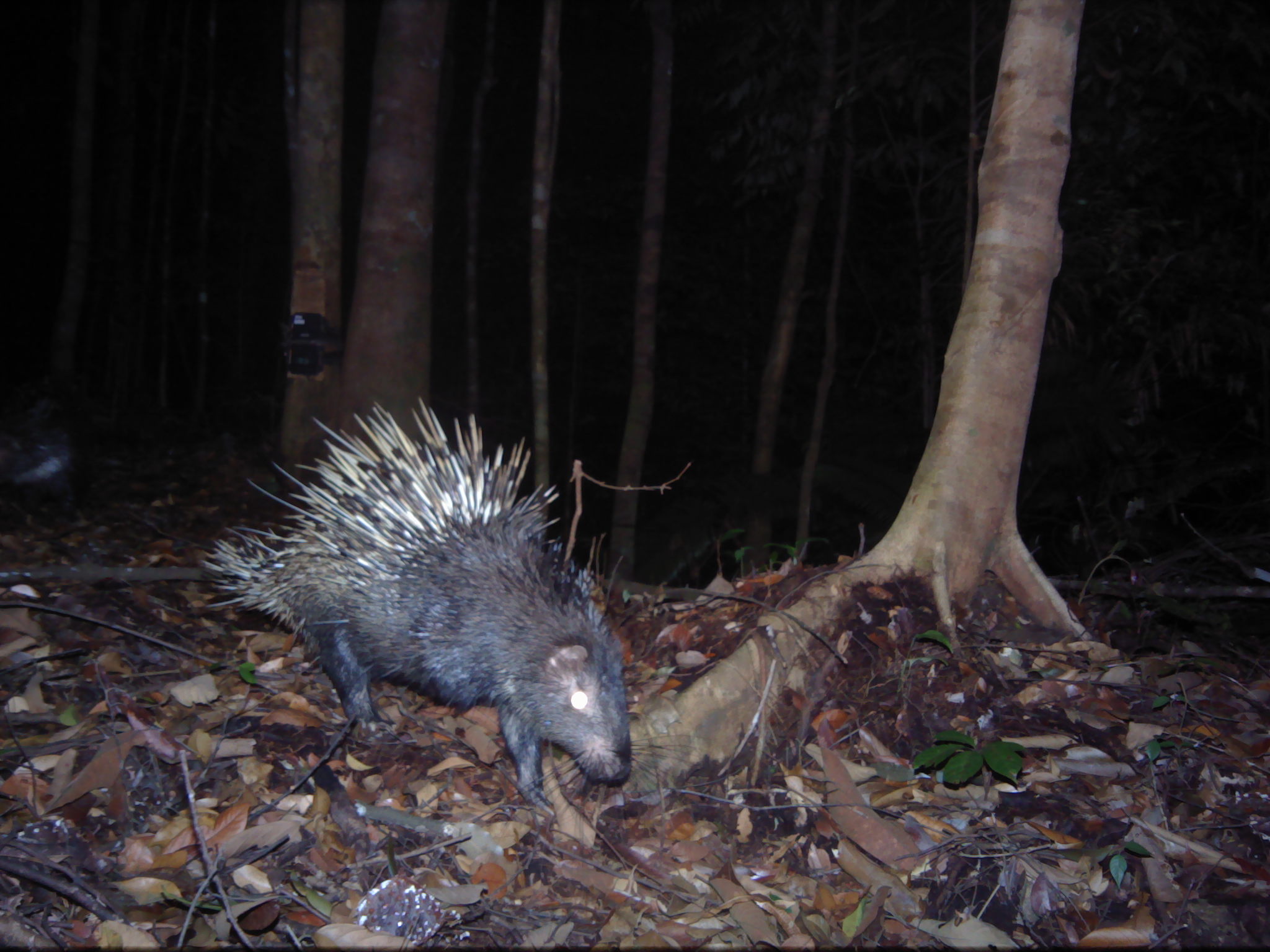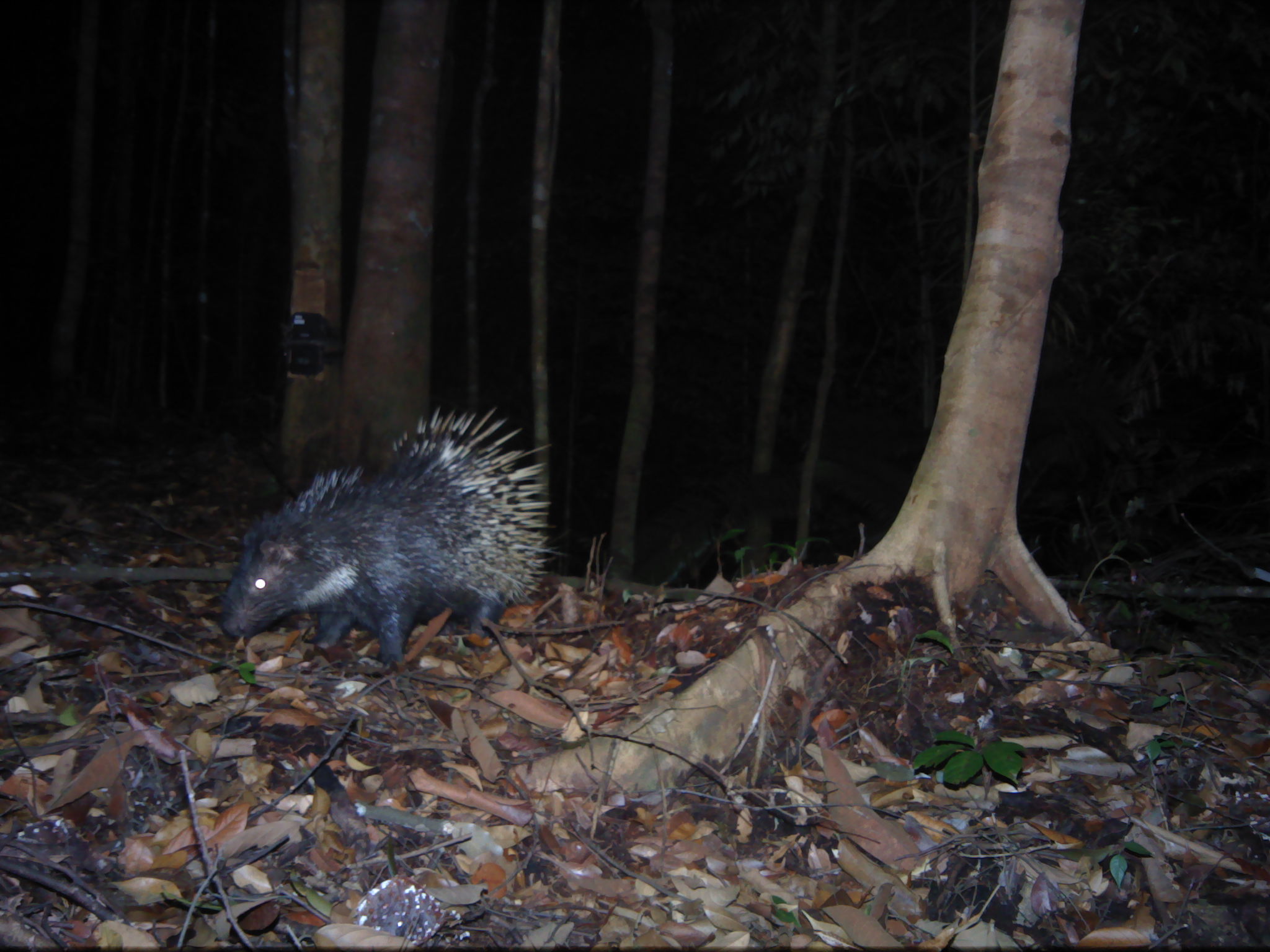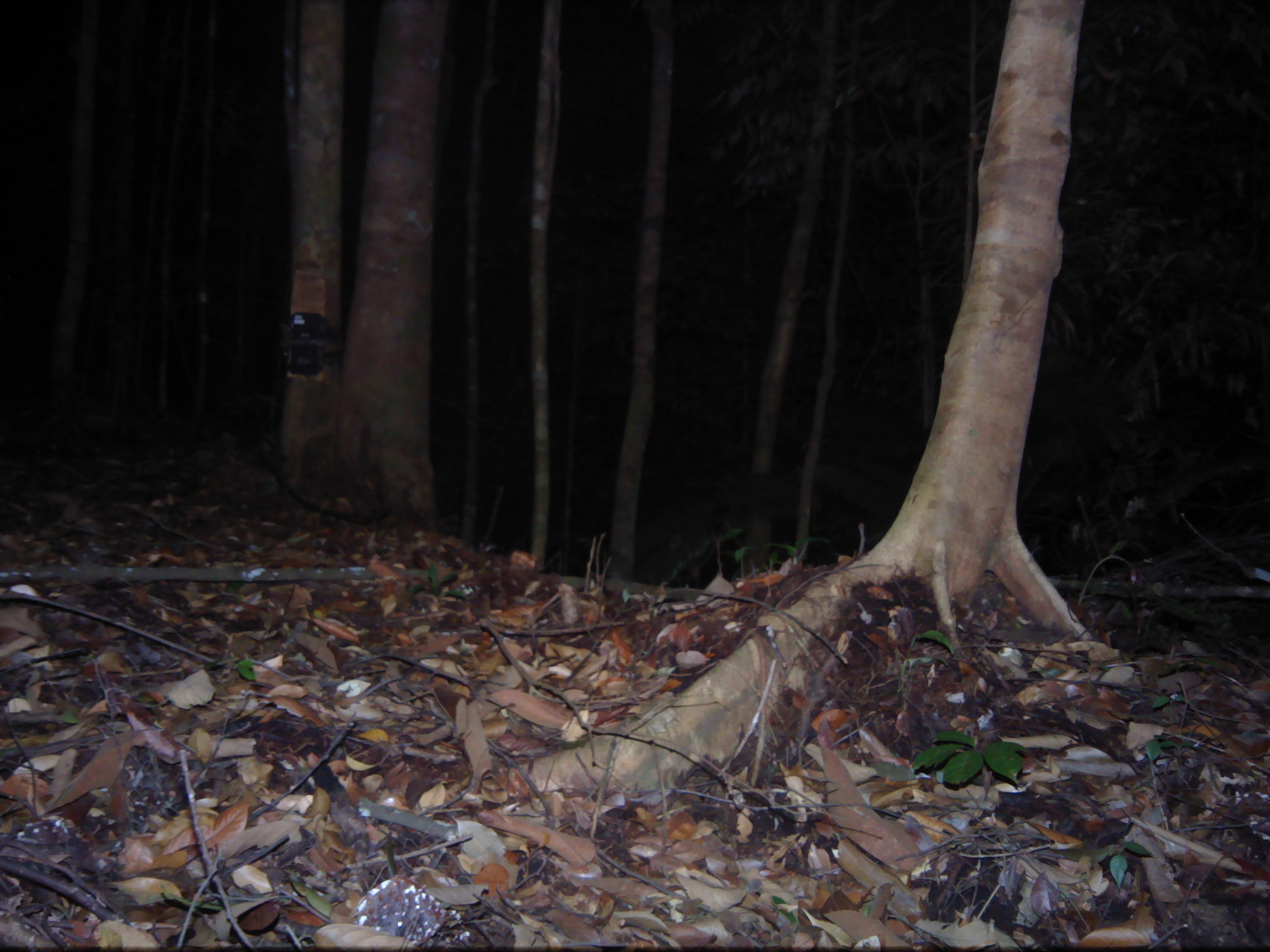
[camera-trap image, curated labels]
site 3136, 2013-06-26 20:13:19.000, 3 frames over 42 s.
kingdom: Animalia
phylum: Chordata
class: Mammalia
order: Rodentia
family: Hystricidae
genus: Hystrix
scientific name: Hystrix brachyura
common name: east asian porcupine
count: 1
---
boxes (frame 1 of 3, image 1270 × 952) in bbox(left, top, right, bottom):
hystrix brachyura: bbox(196, 395, 693, 837)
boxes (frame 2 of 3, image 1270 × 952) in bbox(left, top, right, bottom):
hystrix brachyura: bbox(215, 404, 567, 665)